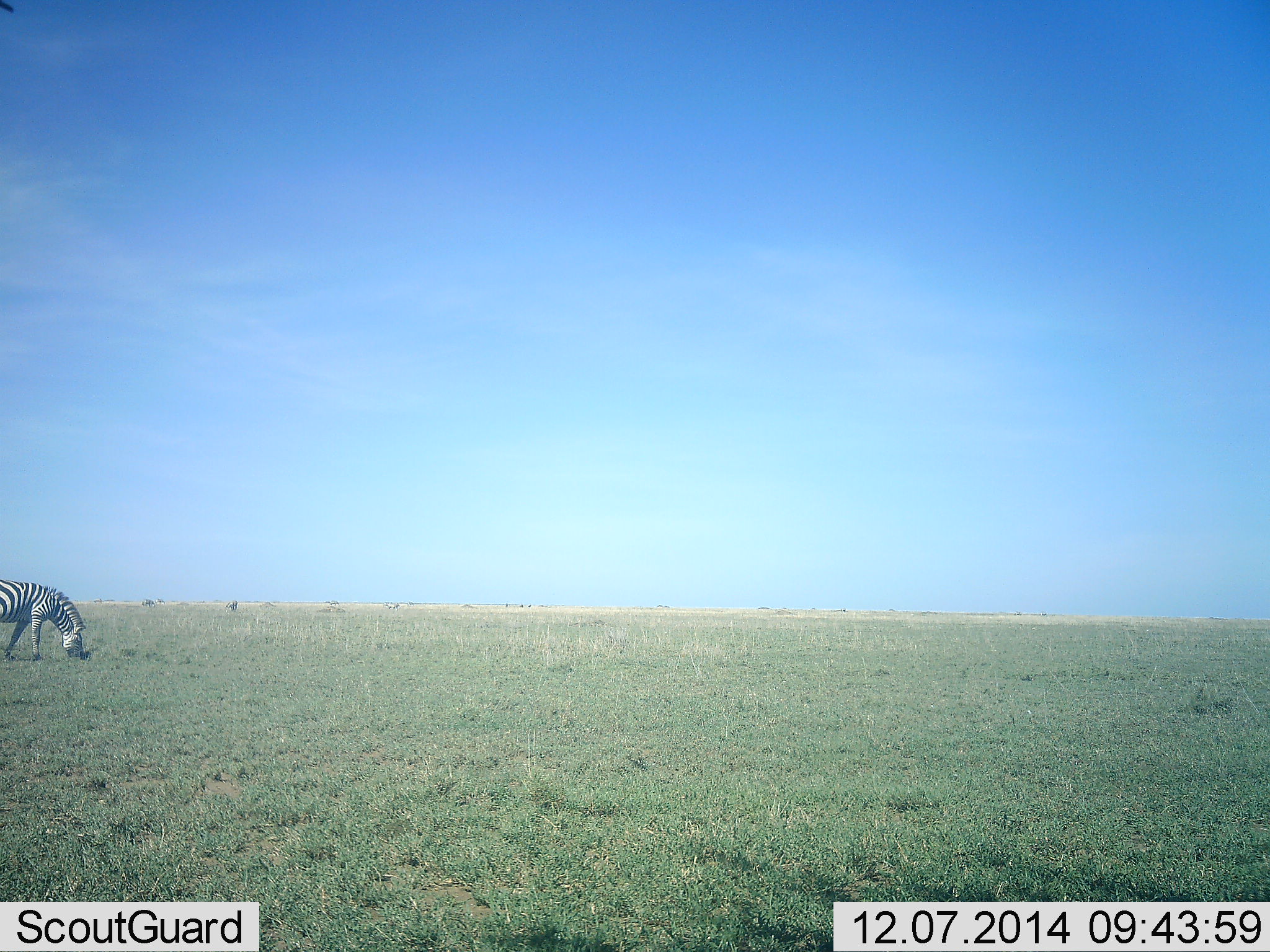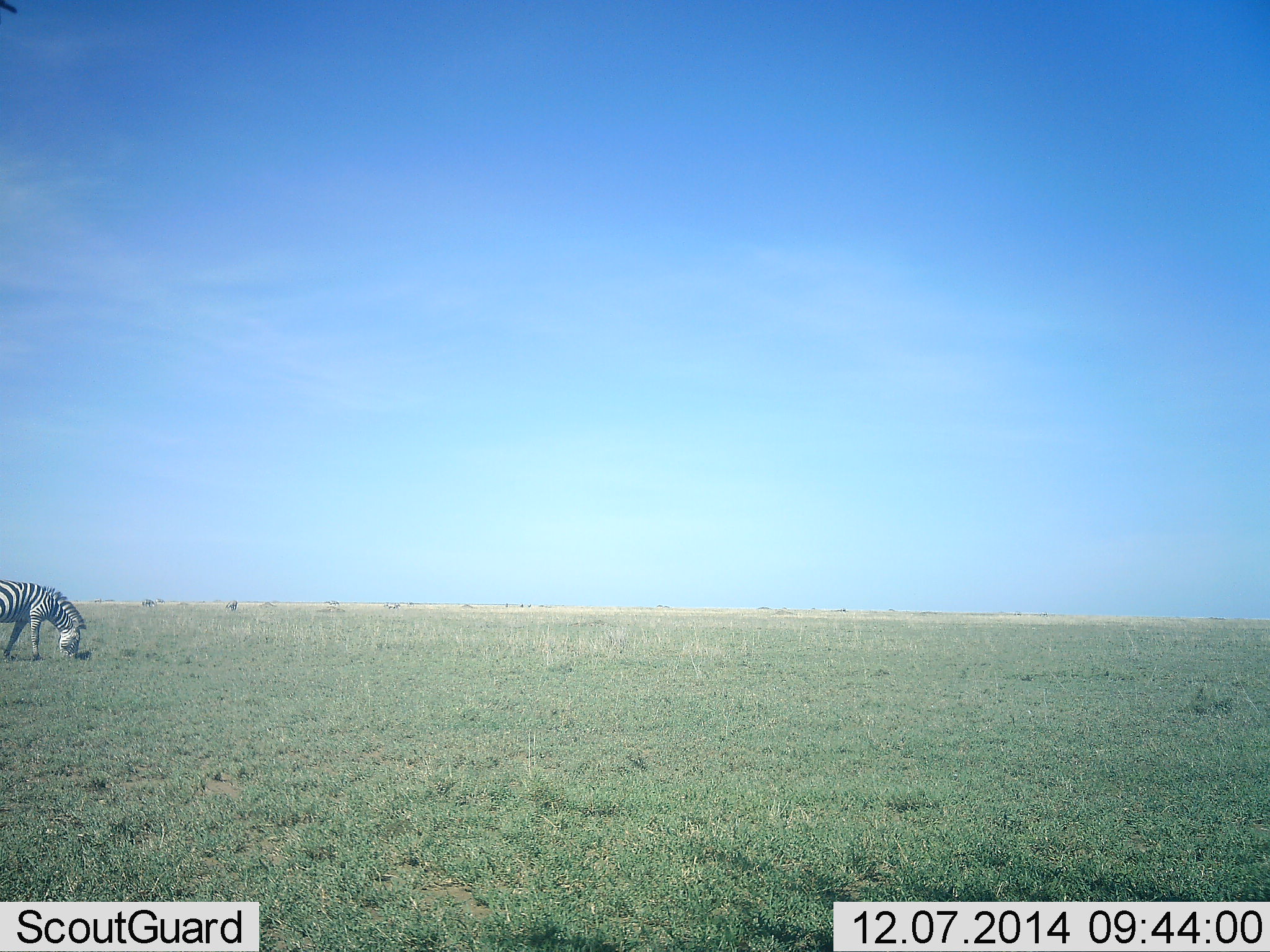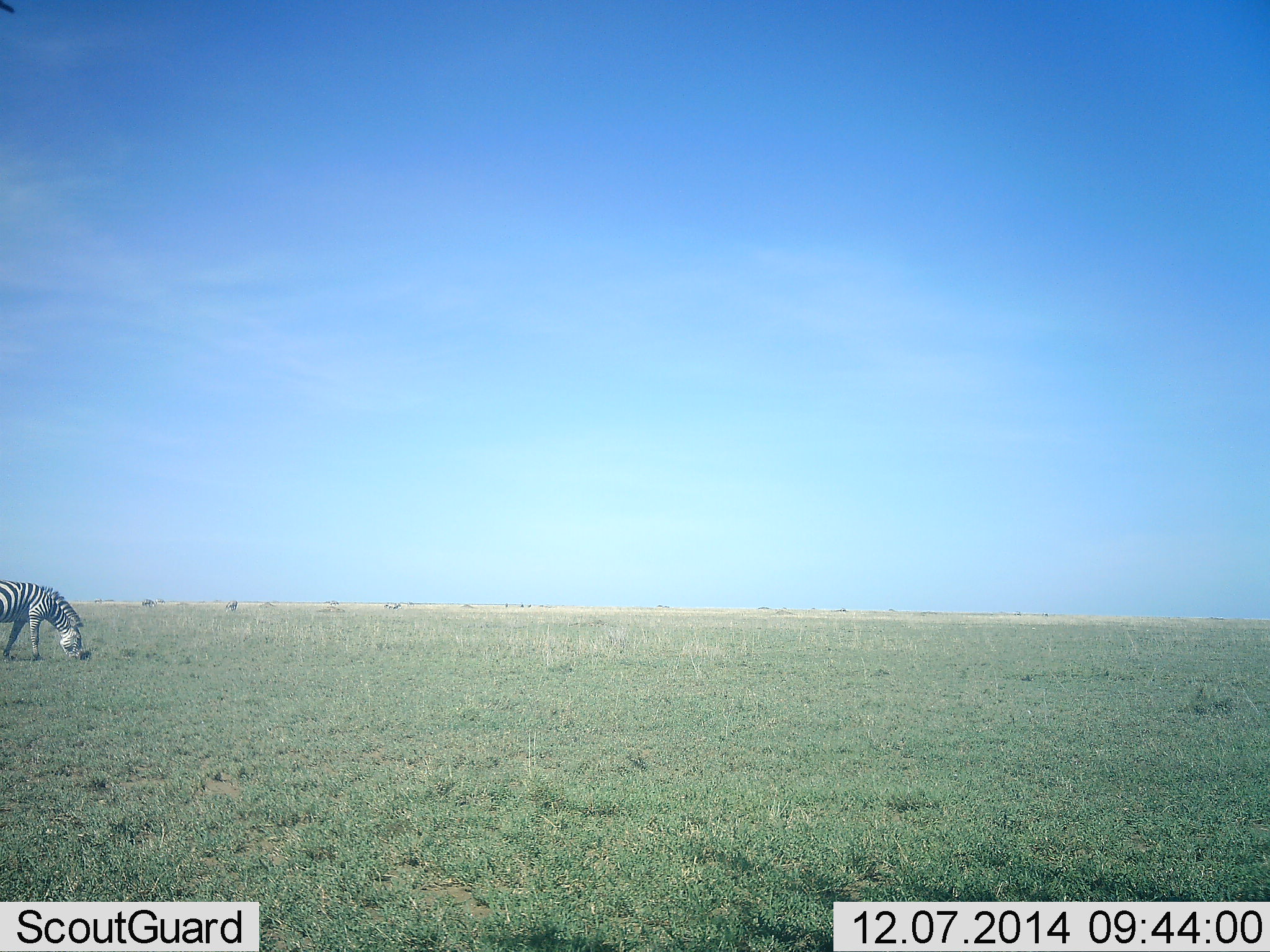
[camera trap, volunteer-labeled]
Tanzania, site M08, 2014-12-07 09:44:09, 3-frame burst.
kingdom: Animalia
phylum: Chordata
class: Mammalia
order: Perissodactyla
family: Equidae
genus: Equus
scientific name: Equus quagga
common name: plains zebra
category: zebra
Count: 1.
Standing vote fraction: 20%.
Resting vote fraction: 0%.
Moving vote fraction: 10%.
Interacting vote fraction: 0%.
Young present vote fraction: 0%.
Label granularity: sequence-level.